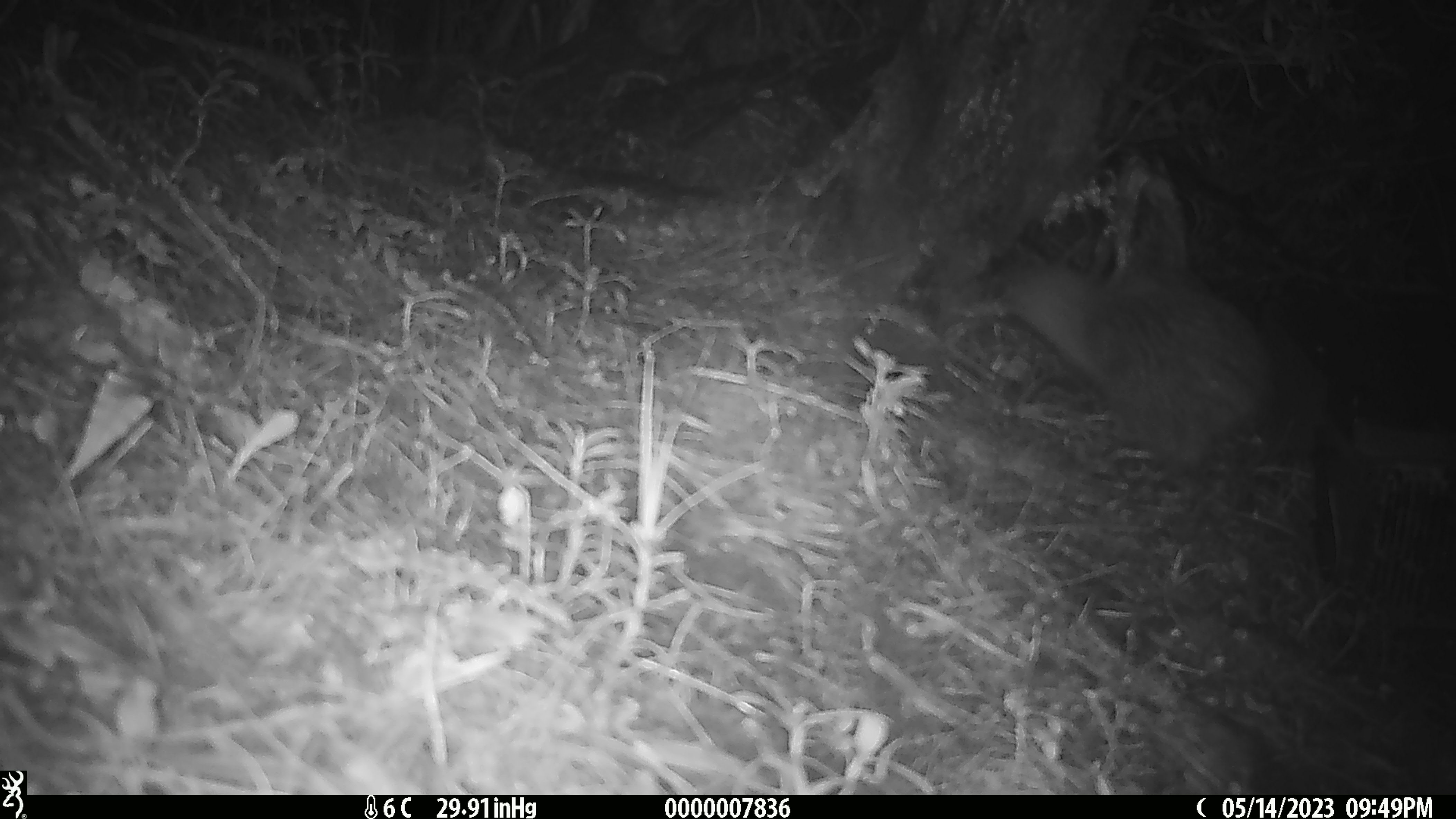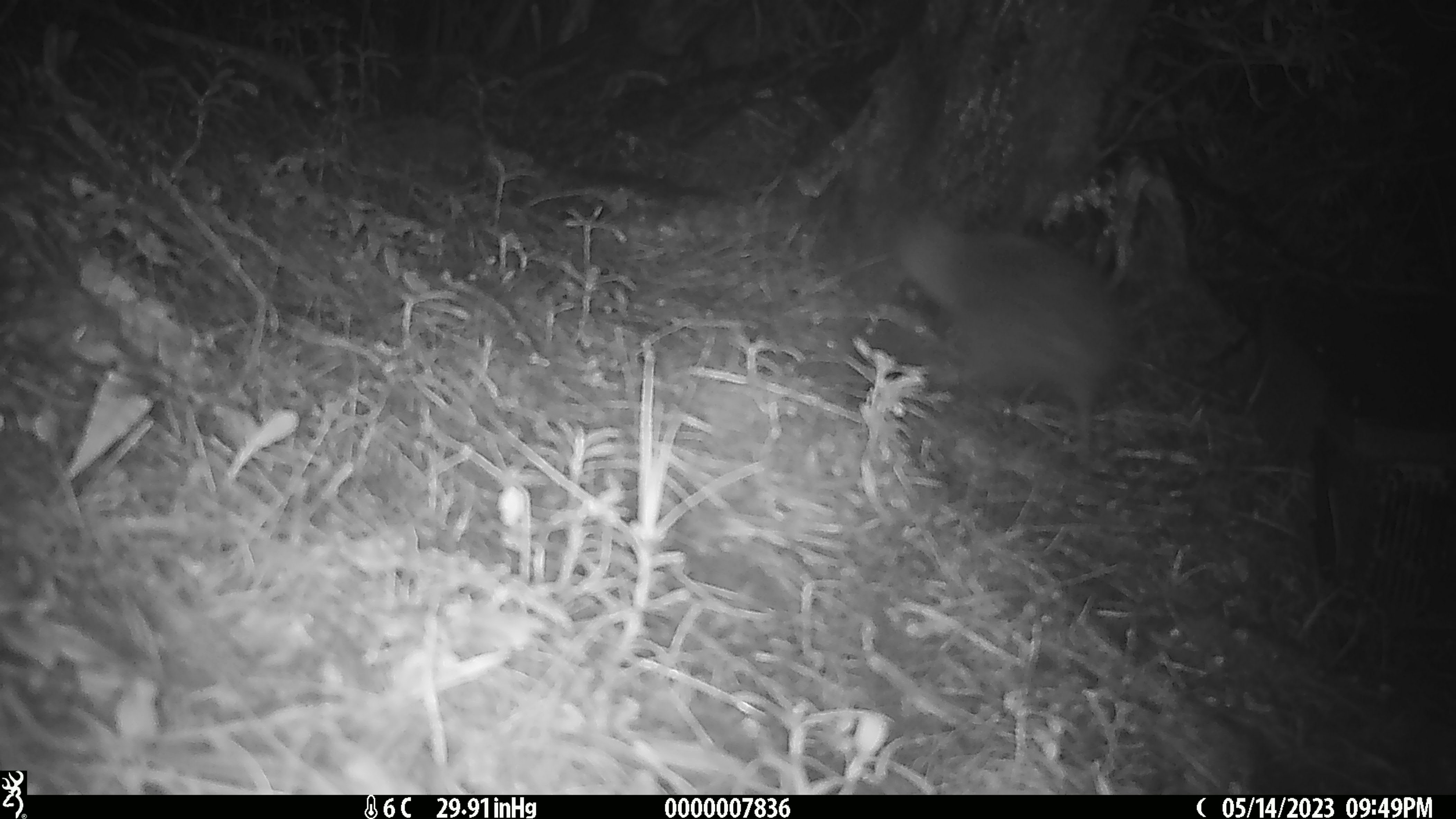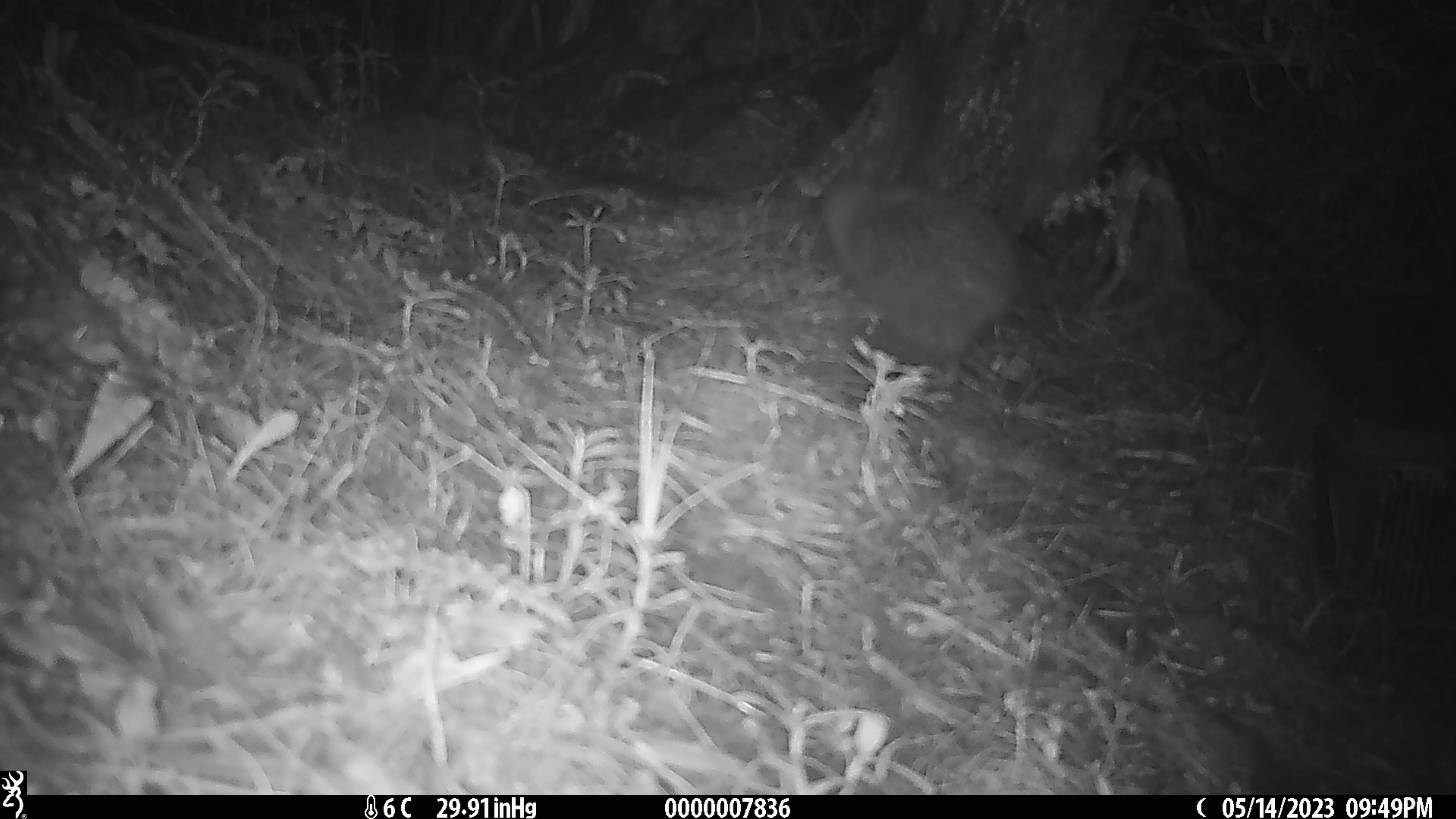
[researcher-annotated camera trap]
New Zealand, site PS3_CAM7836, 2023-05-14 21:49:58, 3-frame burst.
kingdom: Animalia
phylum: Chordata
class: Aves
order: Apterygiformes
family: Apterygidae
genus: Apteryx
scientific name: Apteryx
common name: kiwi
Kiwi (Apteryx).